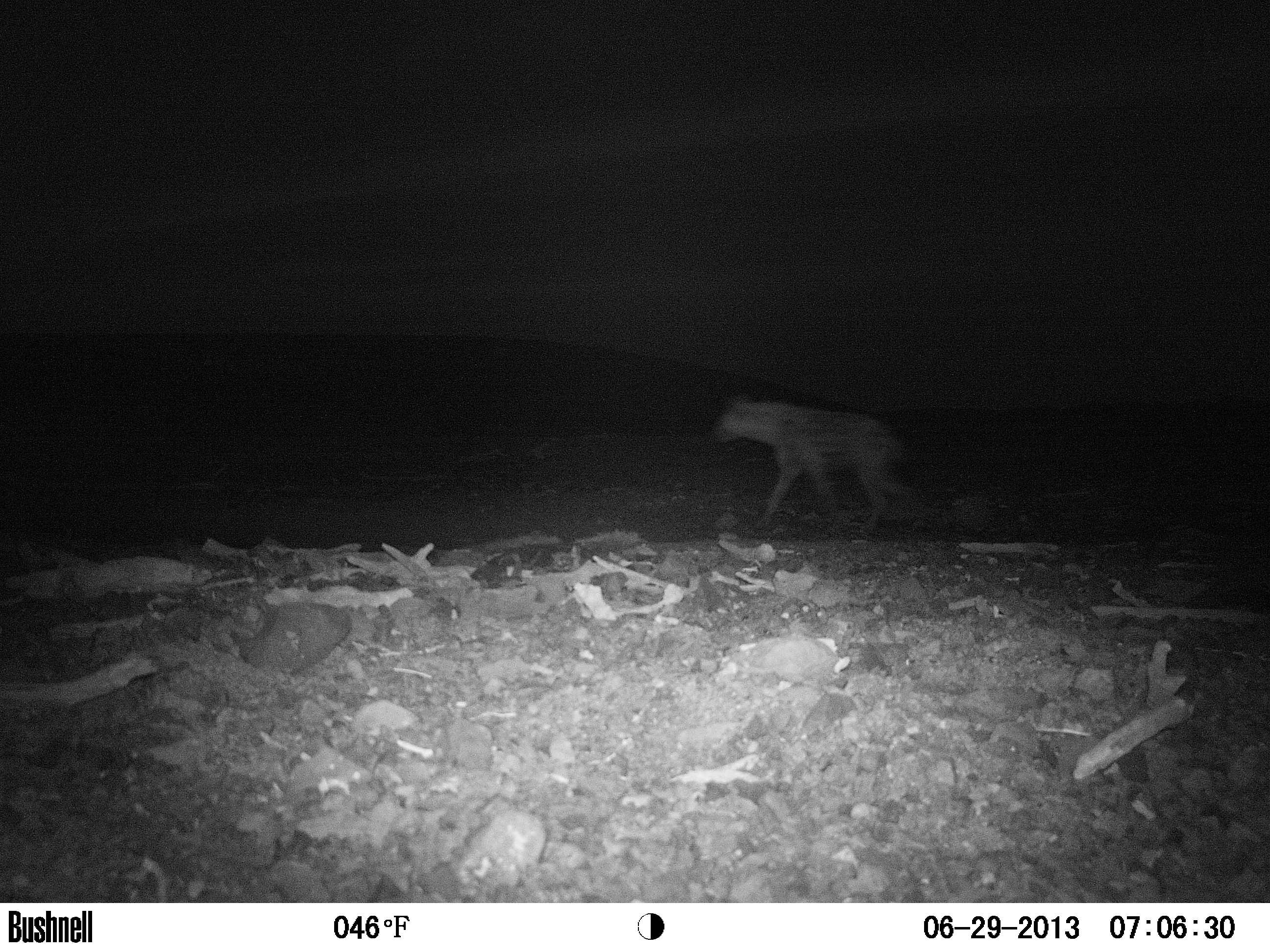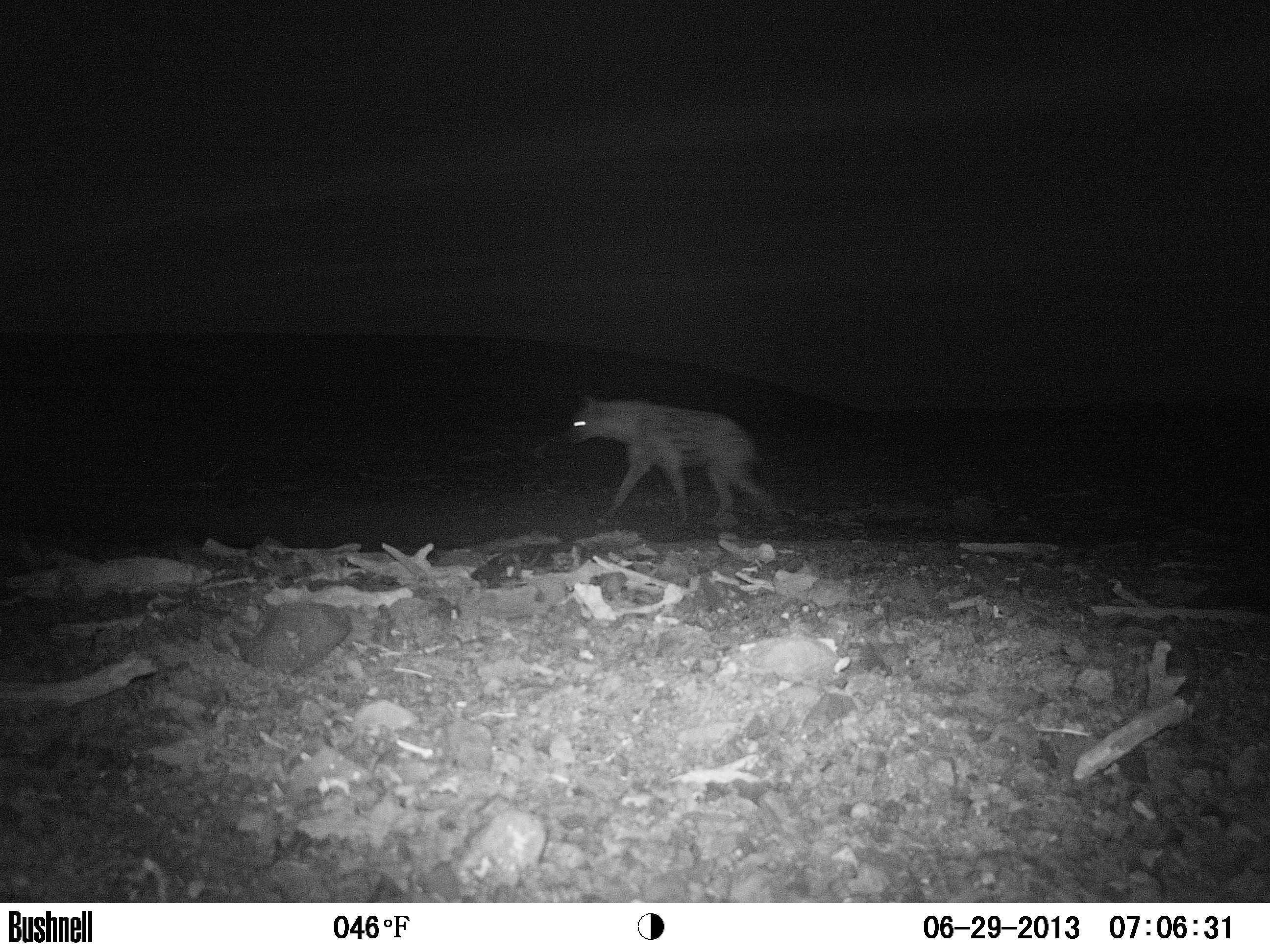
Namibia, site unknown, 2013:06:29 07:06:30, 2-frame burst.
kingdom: Animalia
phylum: Chordata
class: Mammalia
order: Carnivora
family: Hyaenidae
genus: Crocuta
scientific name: Crocuta crocuta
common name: spotted hyena